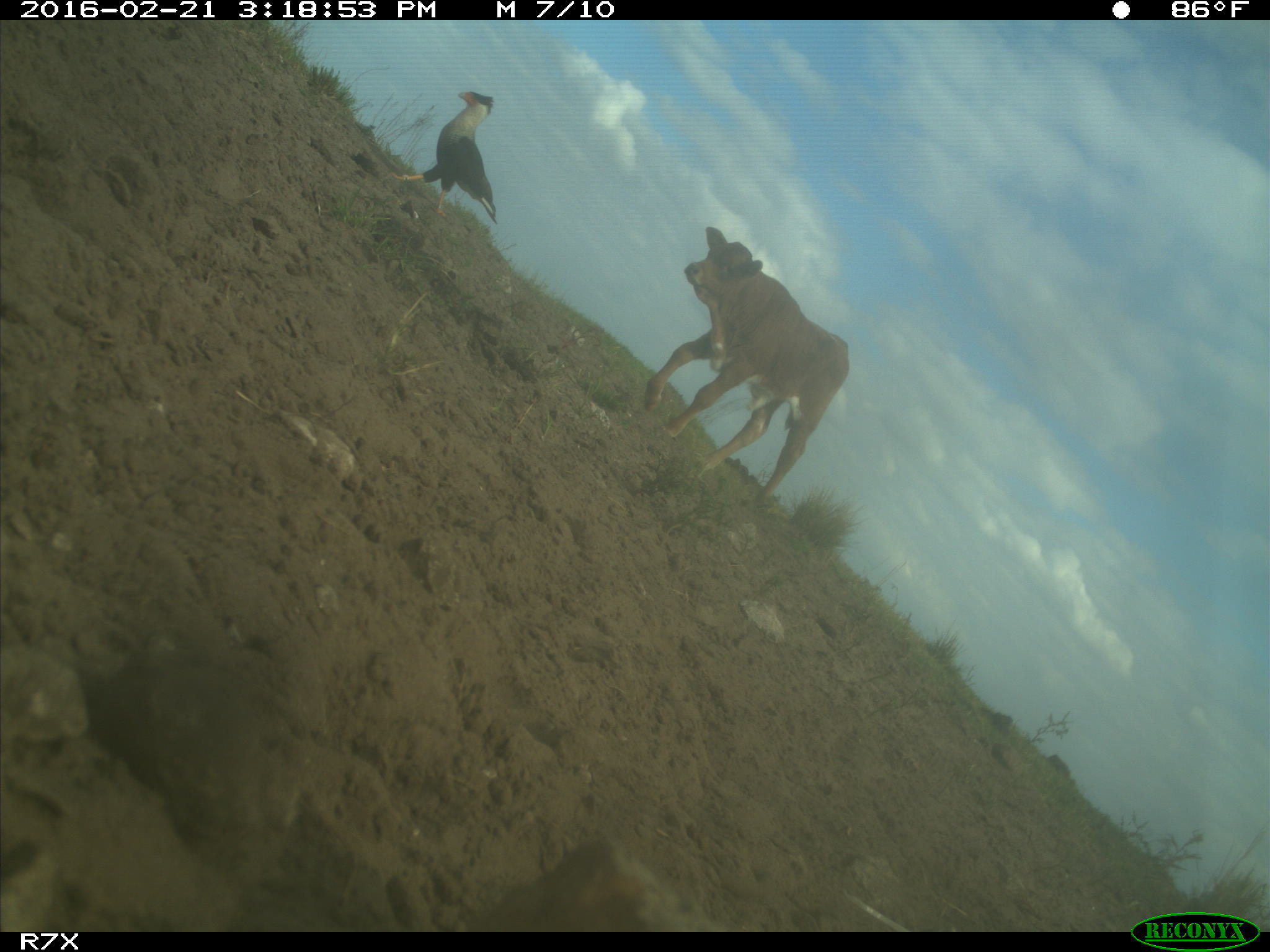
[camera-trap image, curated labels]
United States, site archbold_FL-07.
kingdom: Animalia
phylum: Chordata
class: Mammalia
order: Artiodactyla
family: Bovidae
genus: Bos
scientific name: Bos taurus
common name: domestic cow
Bos taurus (domestic cow).